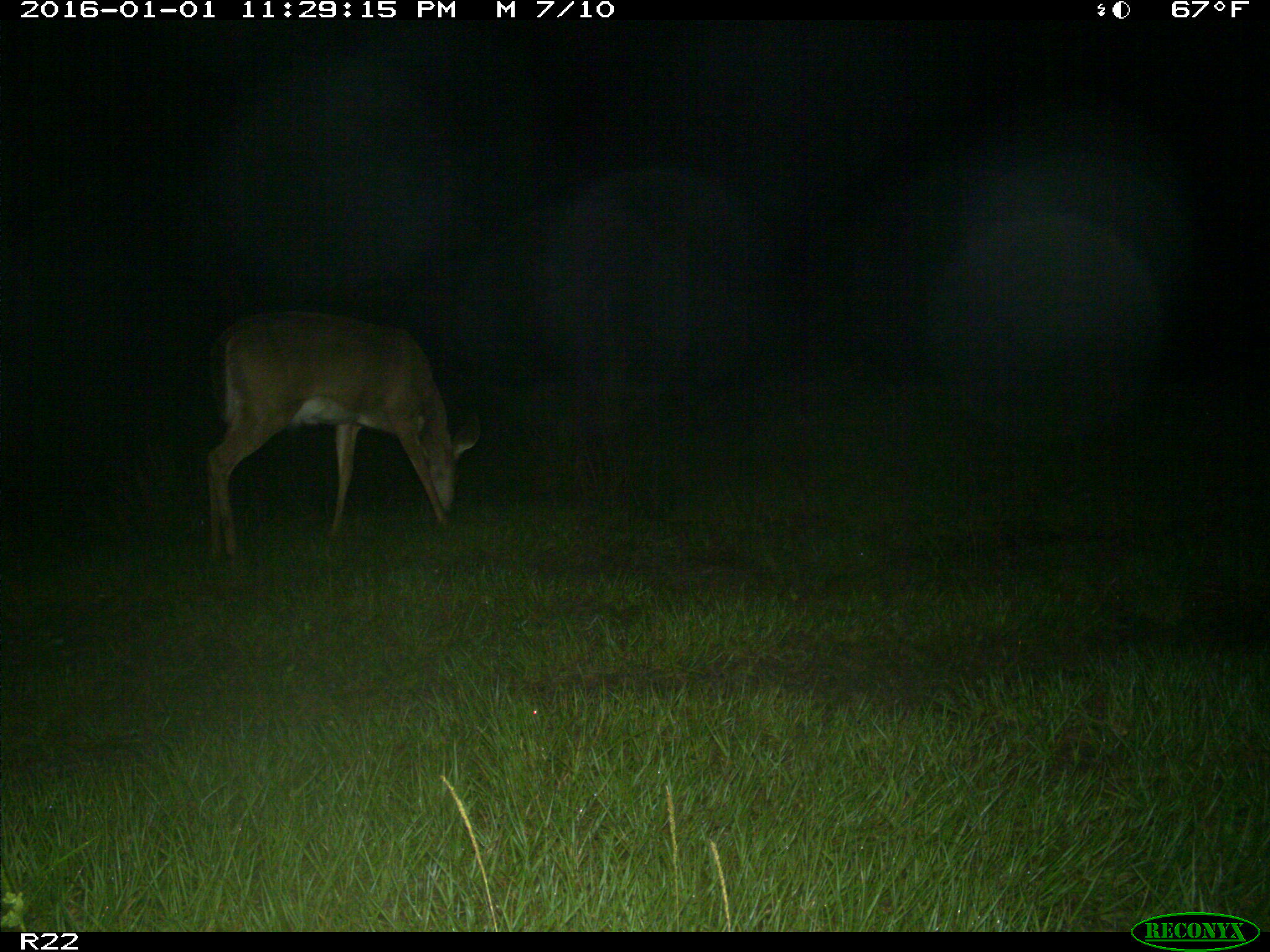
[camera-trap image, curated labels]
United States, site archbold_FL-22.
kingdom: Animalia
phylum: Chordata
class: Mammalia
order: Artiodactyla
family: Cervidae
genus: Odocoileus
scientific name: Odocoileus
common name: deer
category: unidentified deer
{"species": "unidentified deer (deer) (Odocoileus)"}